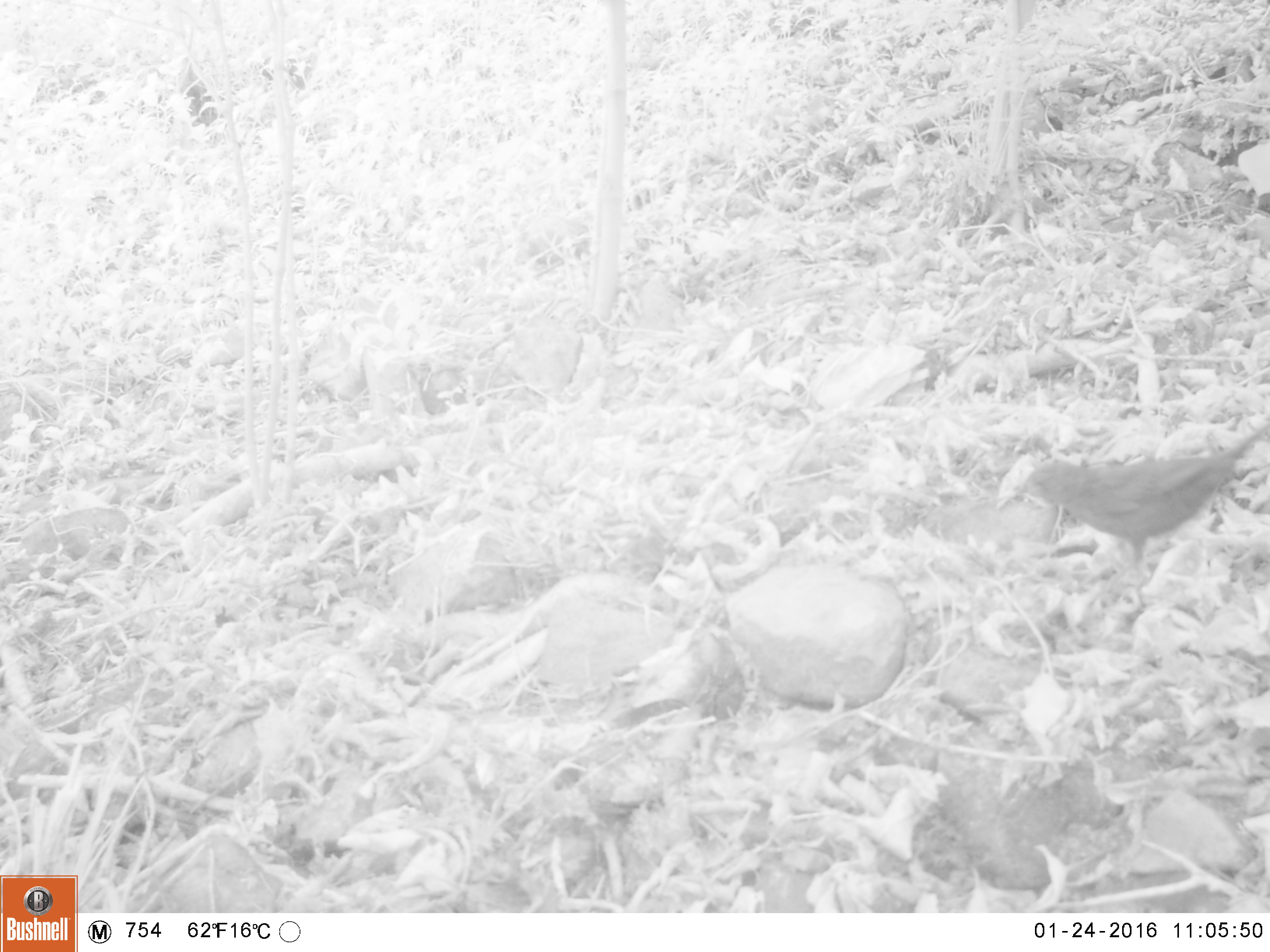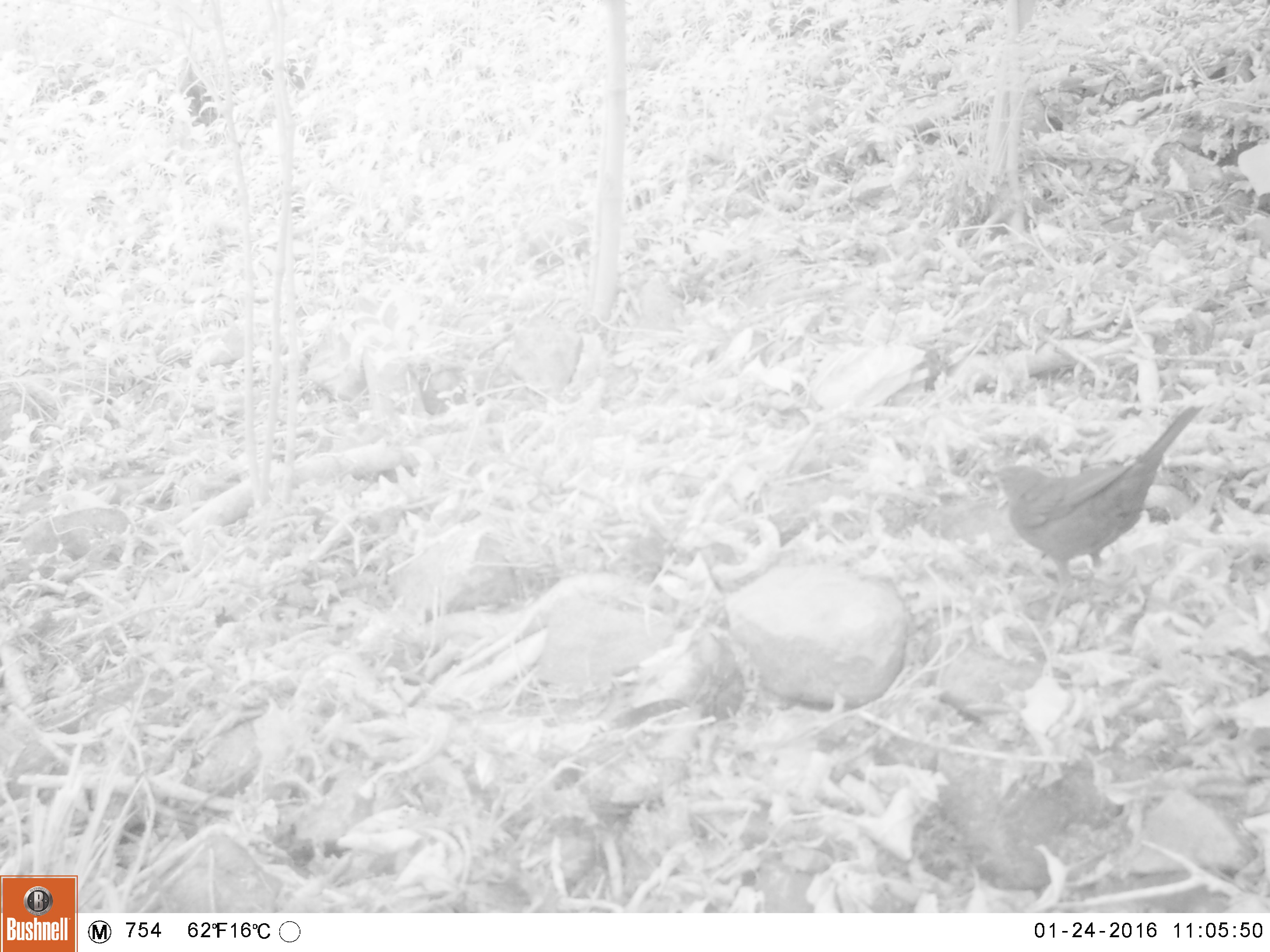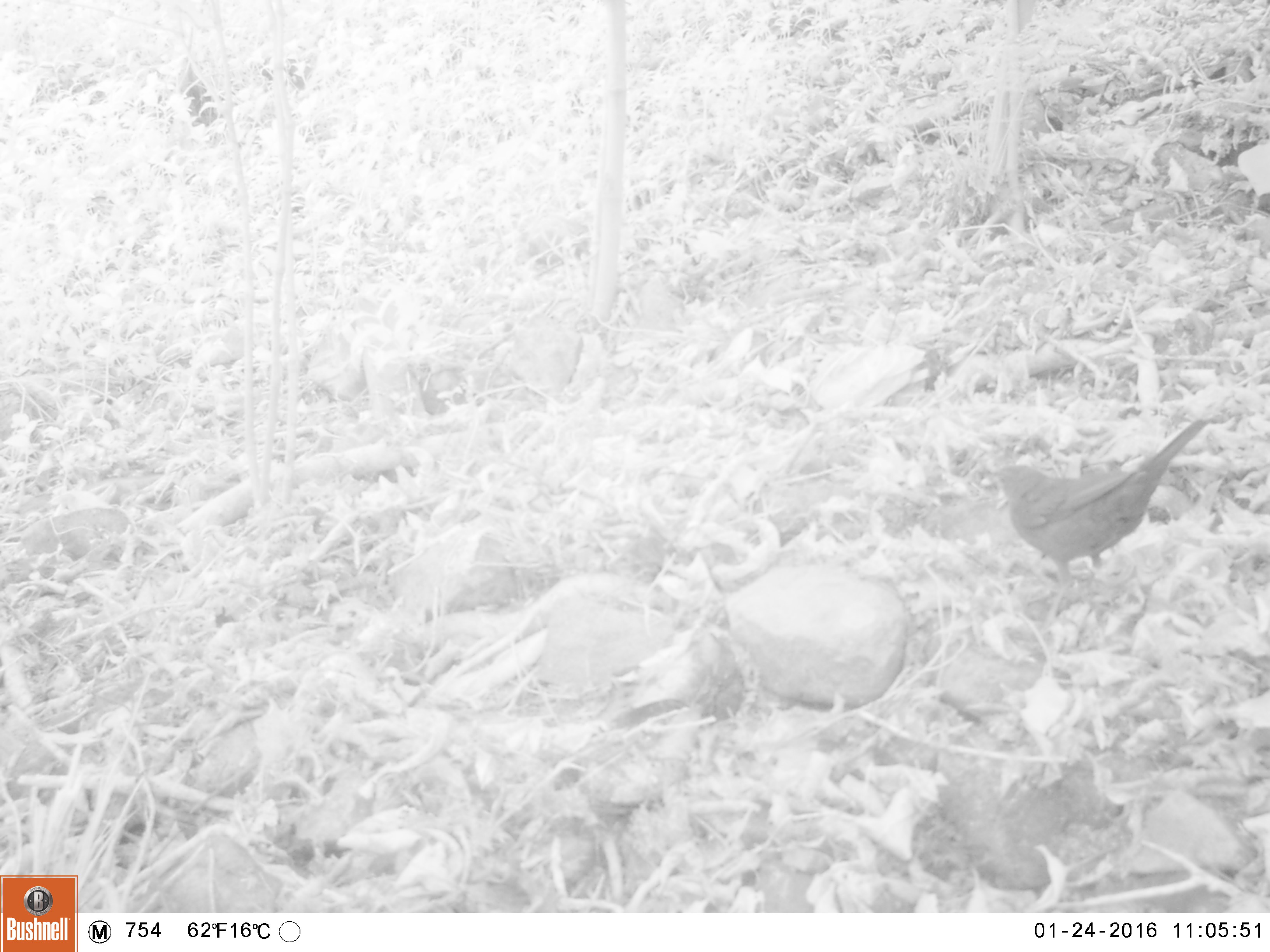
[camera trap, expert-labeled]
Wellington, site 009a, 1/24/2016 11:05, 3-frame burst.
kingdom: Animalia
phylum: Chordata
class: Aves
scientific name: Aves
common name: bird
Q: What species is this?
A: Bird (Aves).